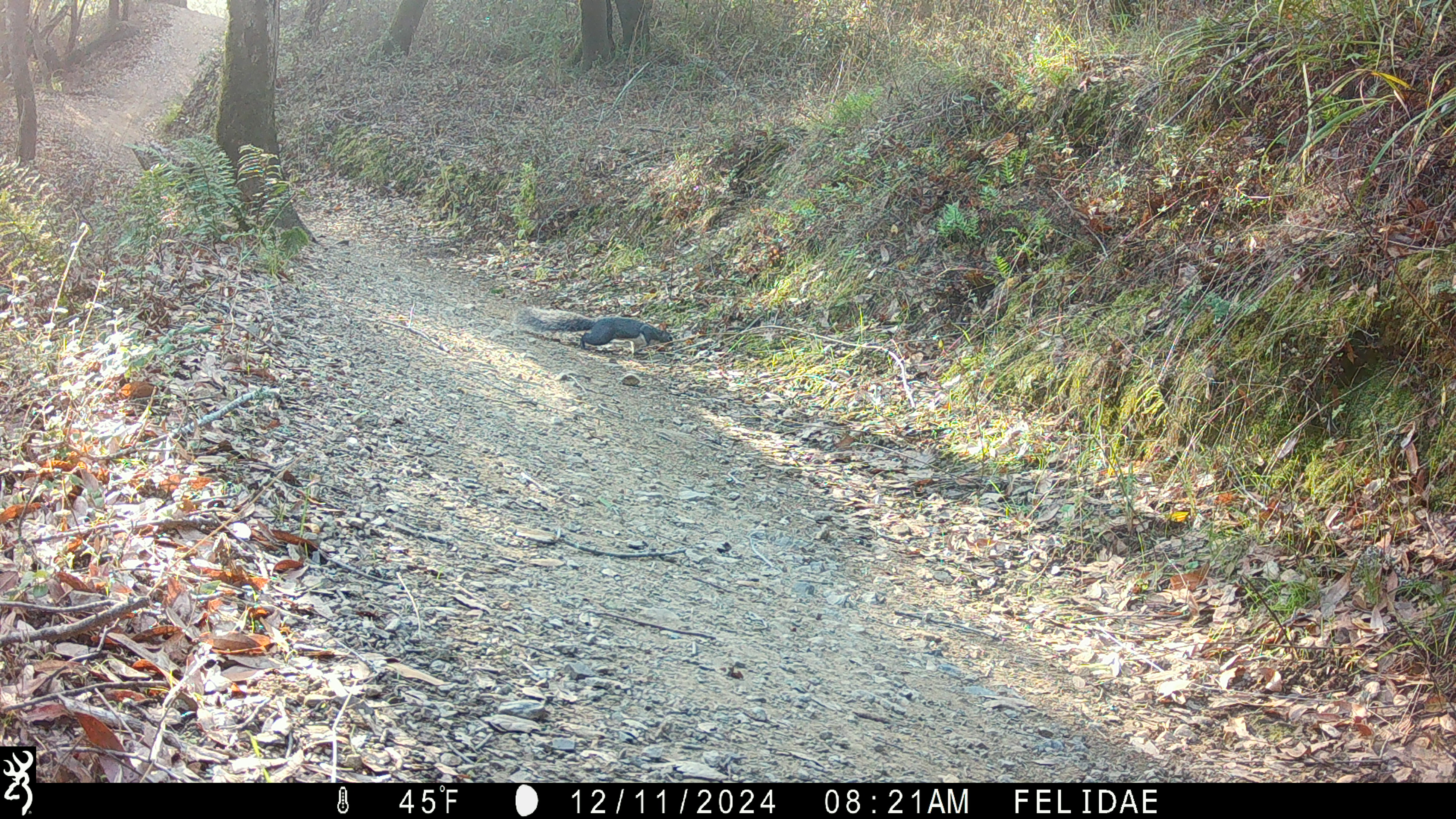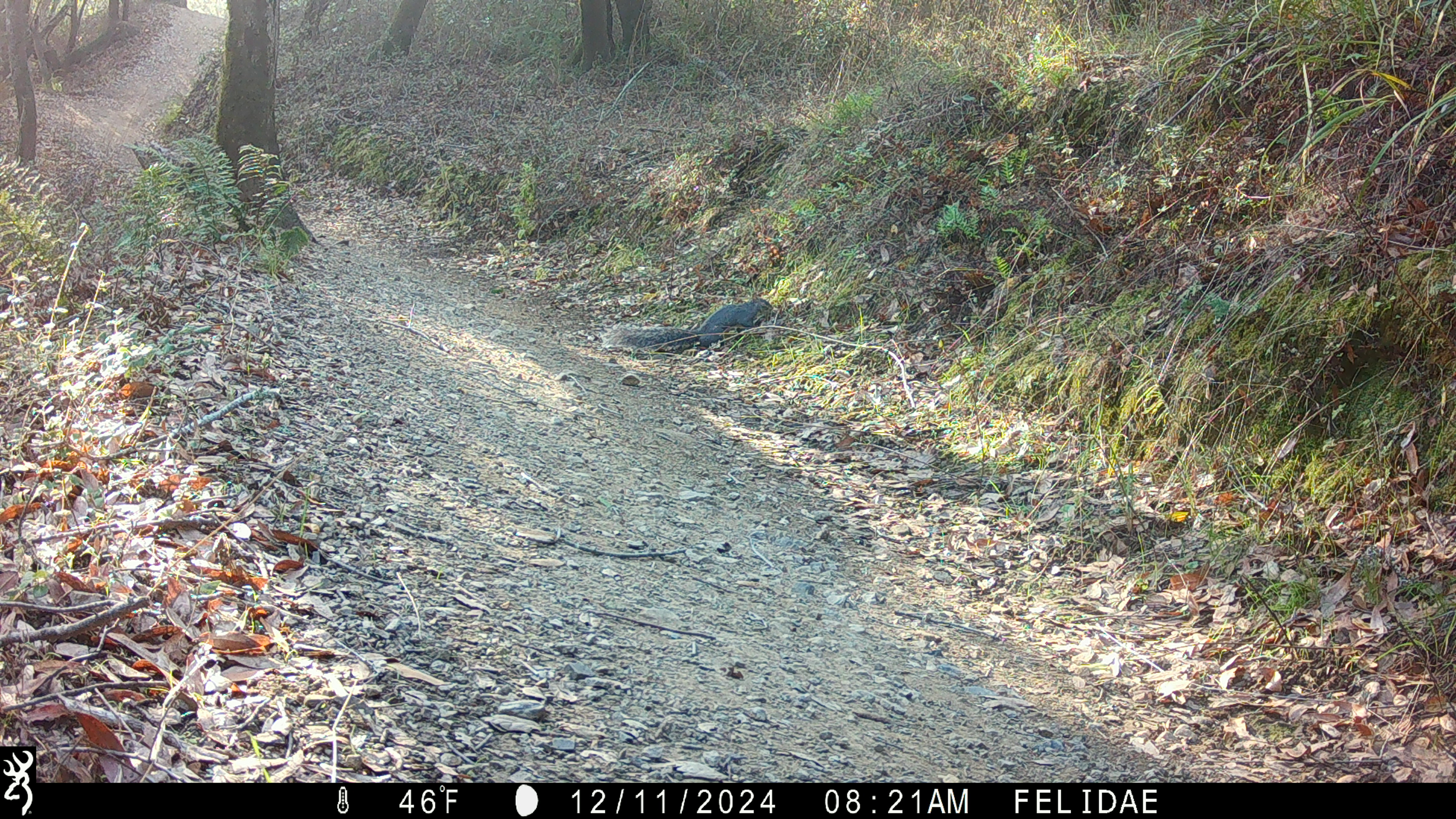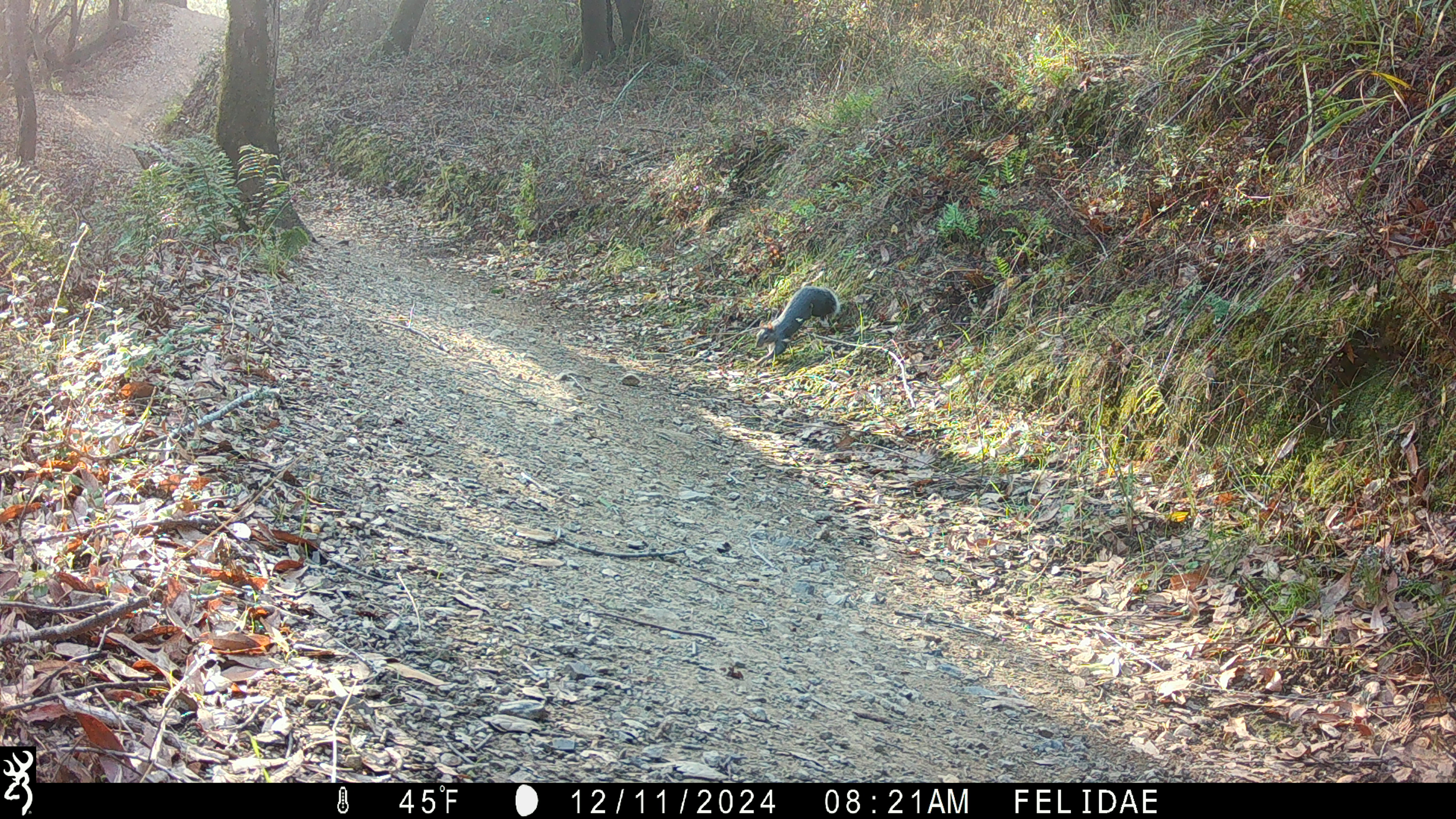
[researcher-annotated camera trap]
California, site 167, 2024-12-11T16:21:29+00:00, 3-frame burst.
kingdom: Animalia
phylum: Chordata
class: Mammalia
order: Rodentia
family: Sciuridae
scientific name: Sciuridae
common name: squirrel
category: unknown squirrel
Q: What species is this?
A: Unknown squirrel (squirrel) (Sciuridae).